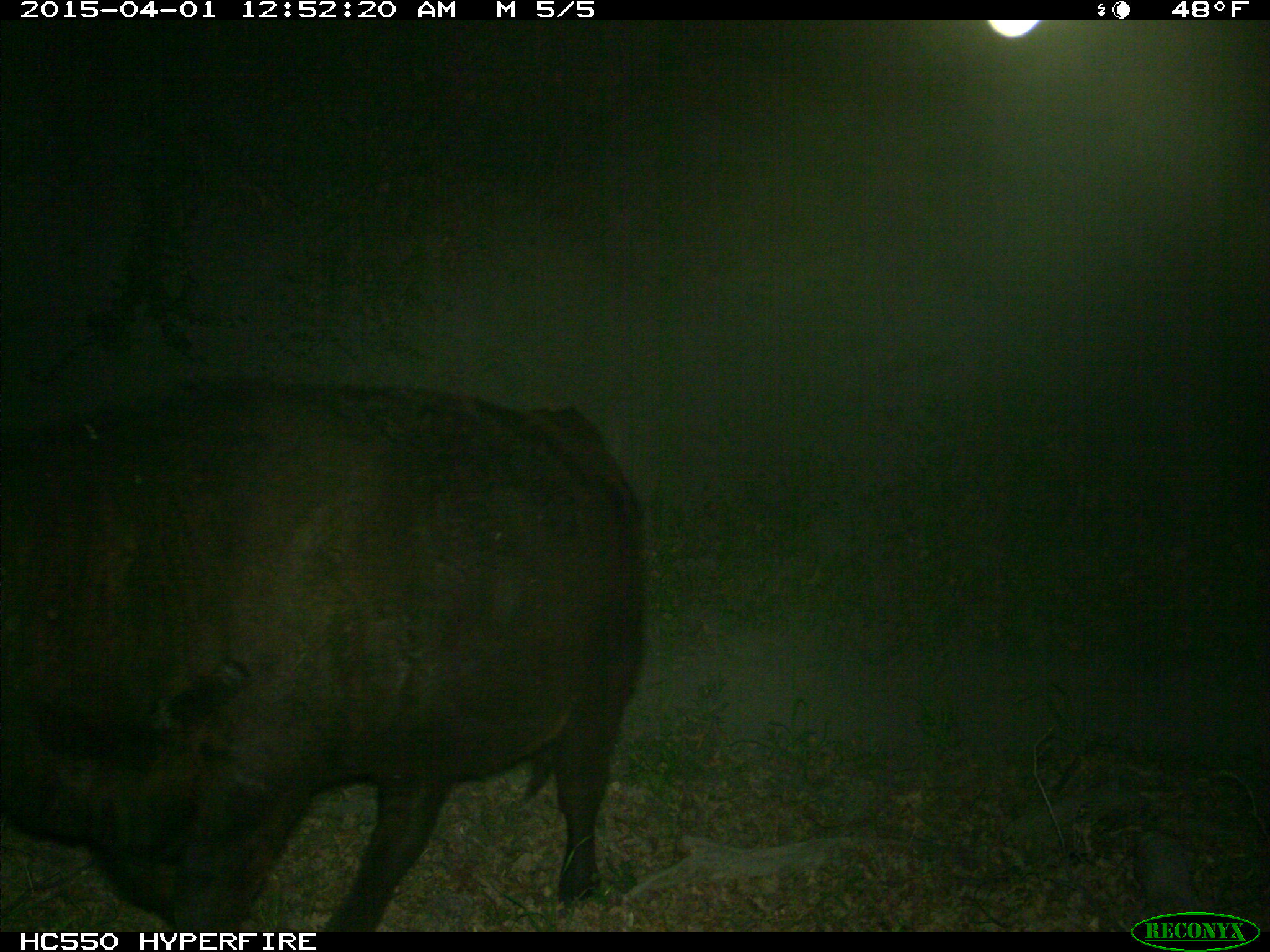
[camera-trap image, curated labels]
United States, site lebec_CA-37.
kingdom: Animalia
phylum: Chordata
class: Mammalia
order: Artiodactyla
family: Bovidae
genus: Bos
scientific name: Bos taurus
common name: domestic cow